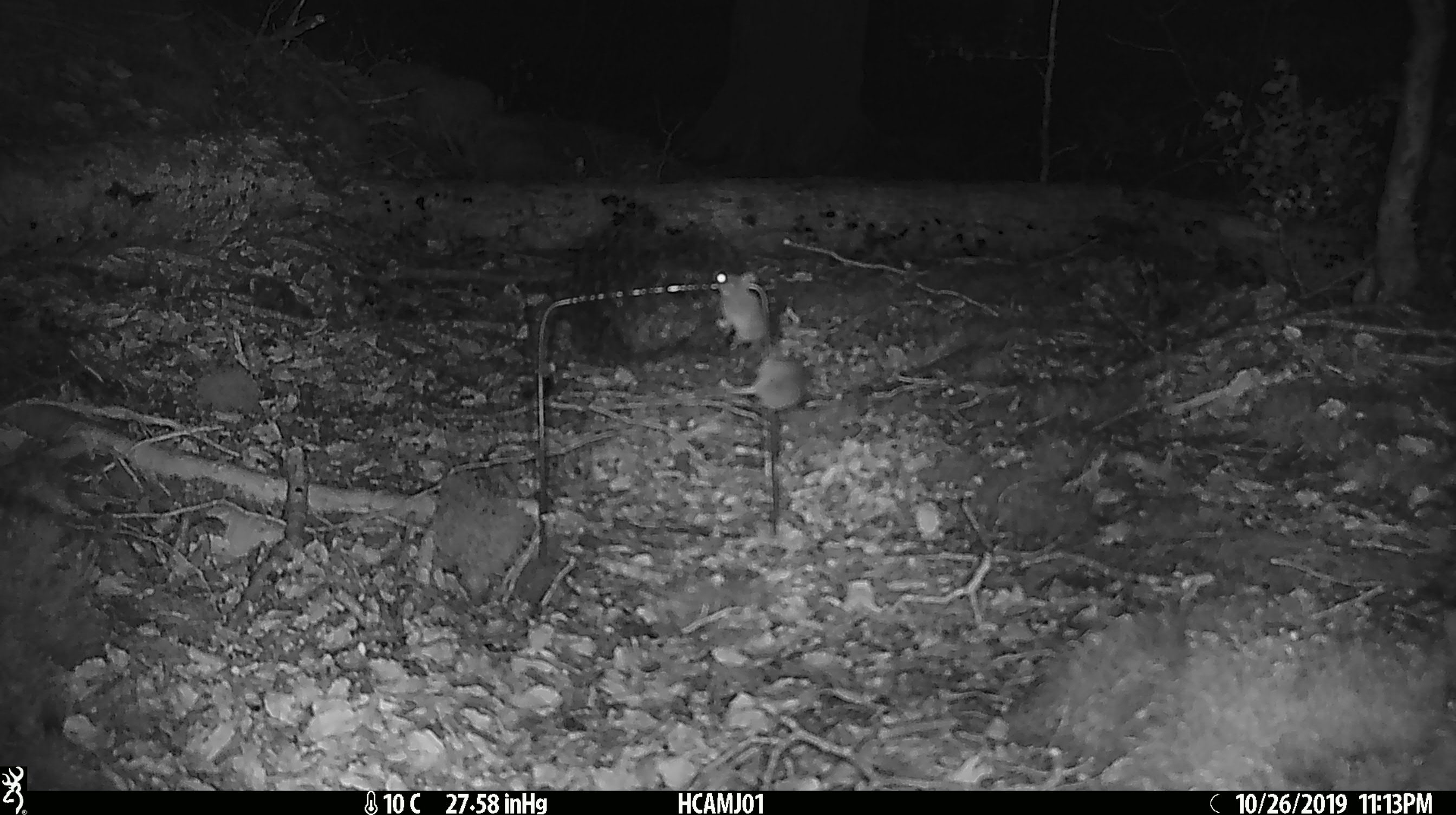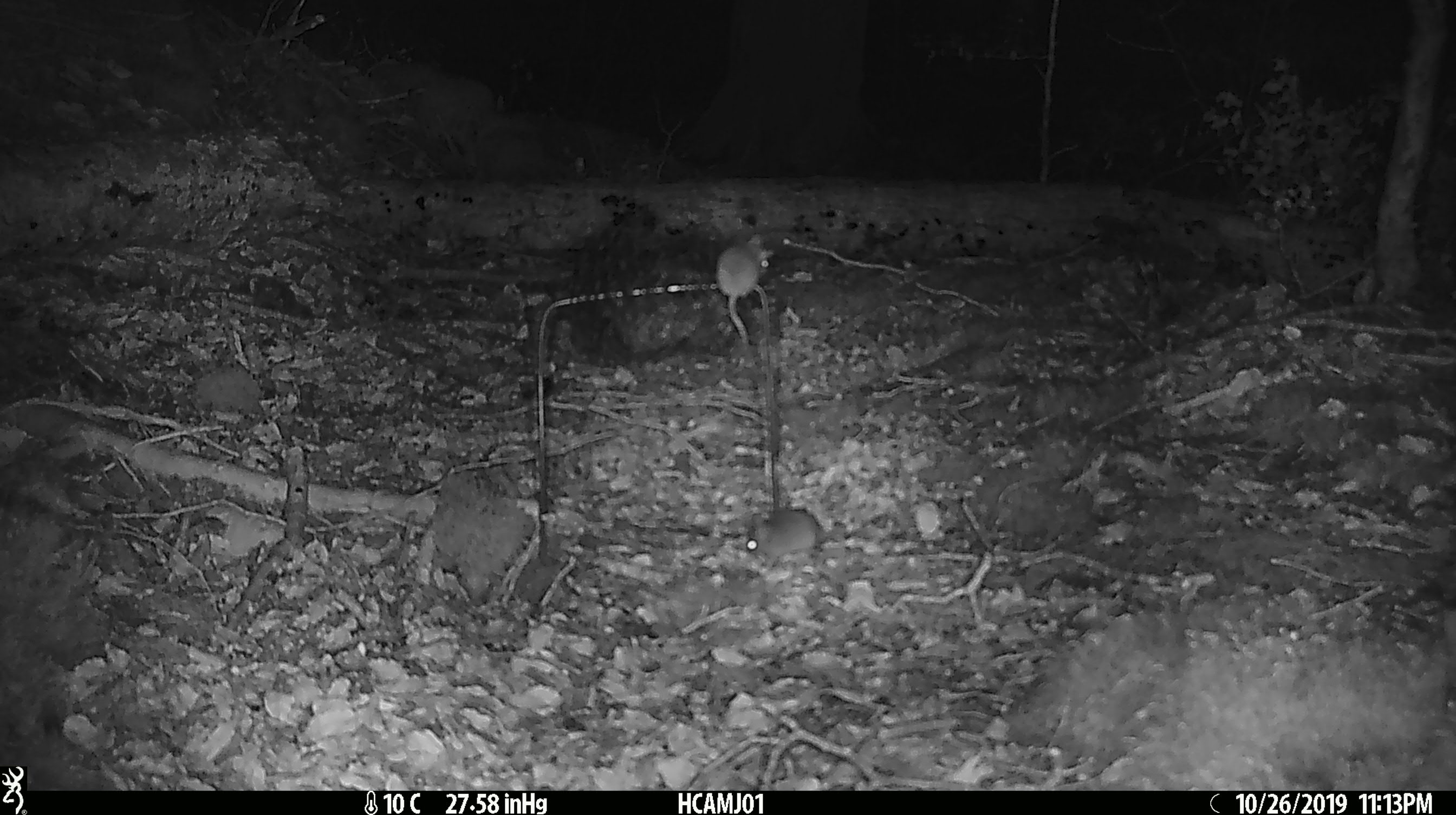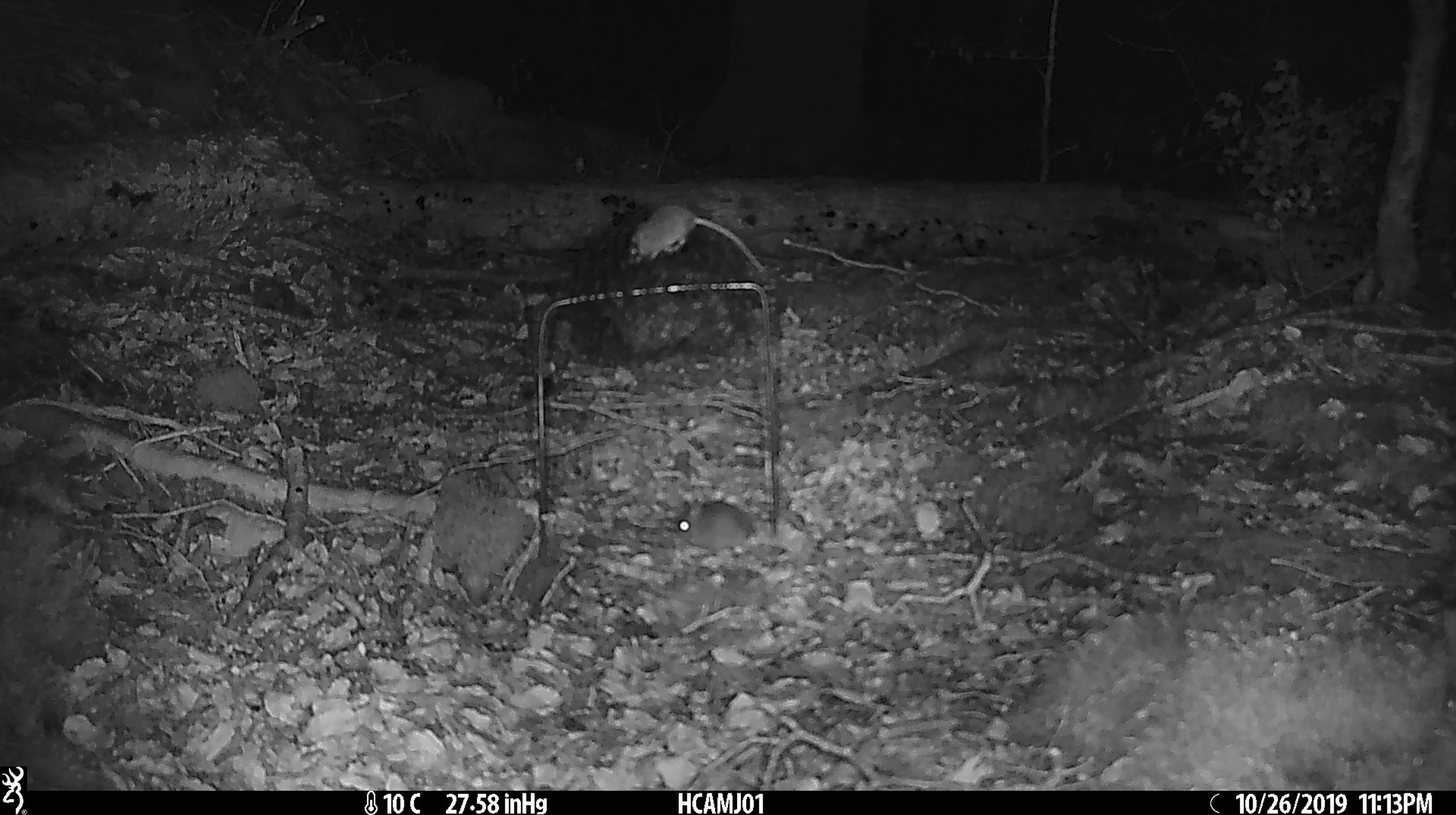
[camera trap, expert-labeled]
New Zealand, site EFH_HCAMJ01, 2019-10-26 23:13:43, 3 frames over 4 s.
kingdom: Animalia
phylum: Chordata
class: Mammalia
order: Rodentia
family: Muridae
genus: Mus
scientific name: Mus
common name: mouse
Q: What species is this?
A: Mouse (Mus).